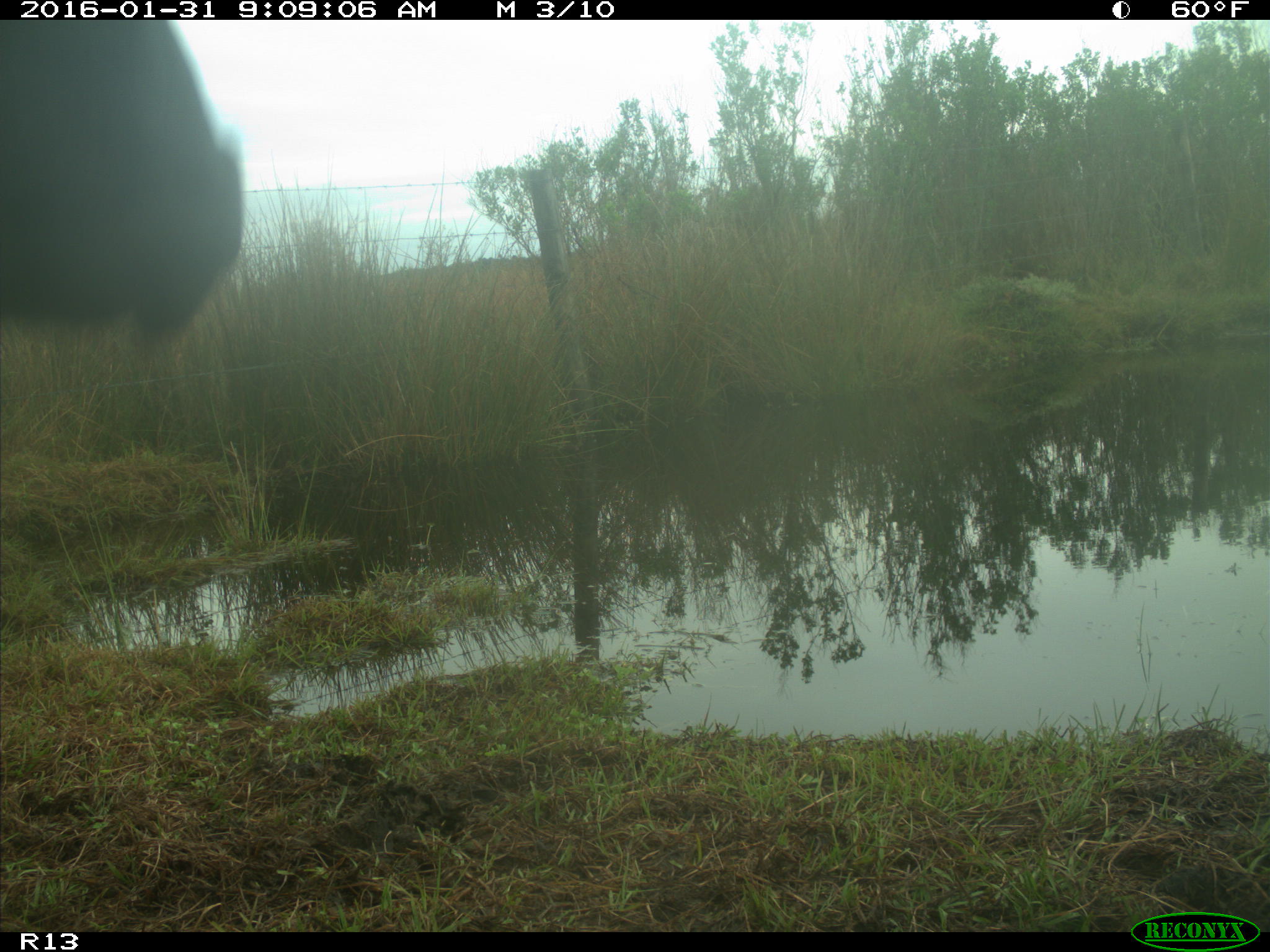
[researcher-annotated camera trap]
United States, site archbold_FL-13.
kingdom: Animalia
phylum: Chordata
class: Mammalia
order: Artiodactyla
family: Bovidae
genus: Bos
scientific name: Bos taurus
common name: domestic cow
Bos taurus (domestic cow).